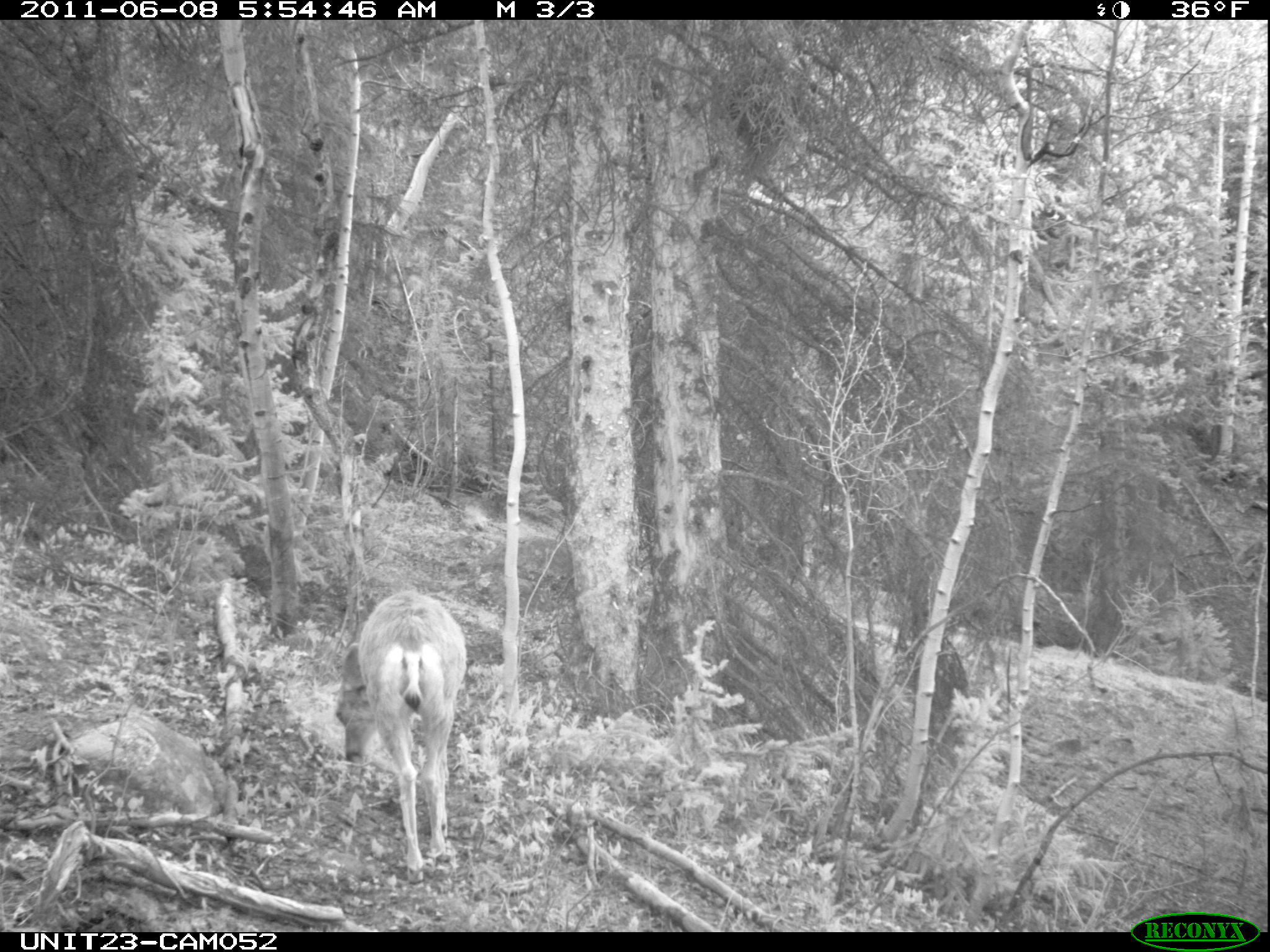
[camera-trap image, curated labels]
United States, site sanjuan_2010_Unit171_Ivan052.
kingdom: Animalia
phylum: Chordata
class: Mammalia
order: Artiodactyla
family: Cervidae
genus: Odocoileus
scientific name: Odocoileus hemionus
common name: mule deer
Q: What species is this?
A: Odocoileus hemionus (mule deer).